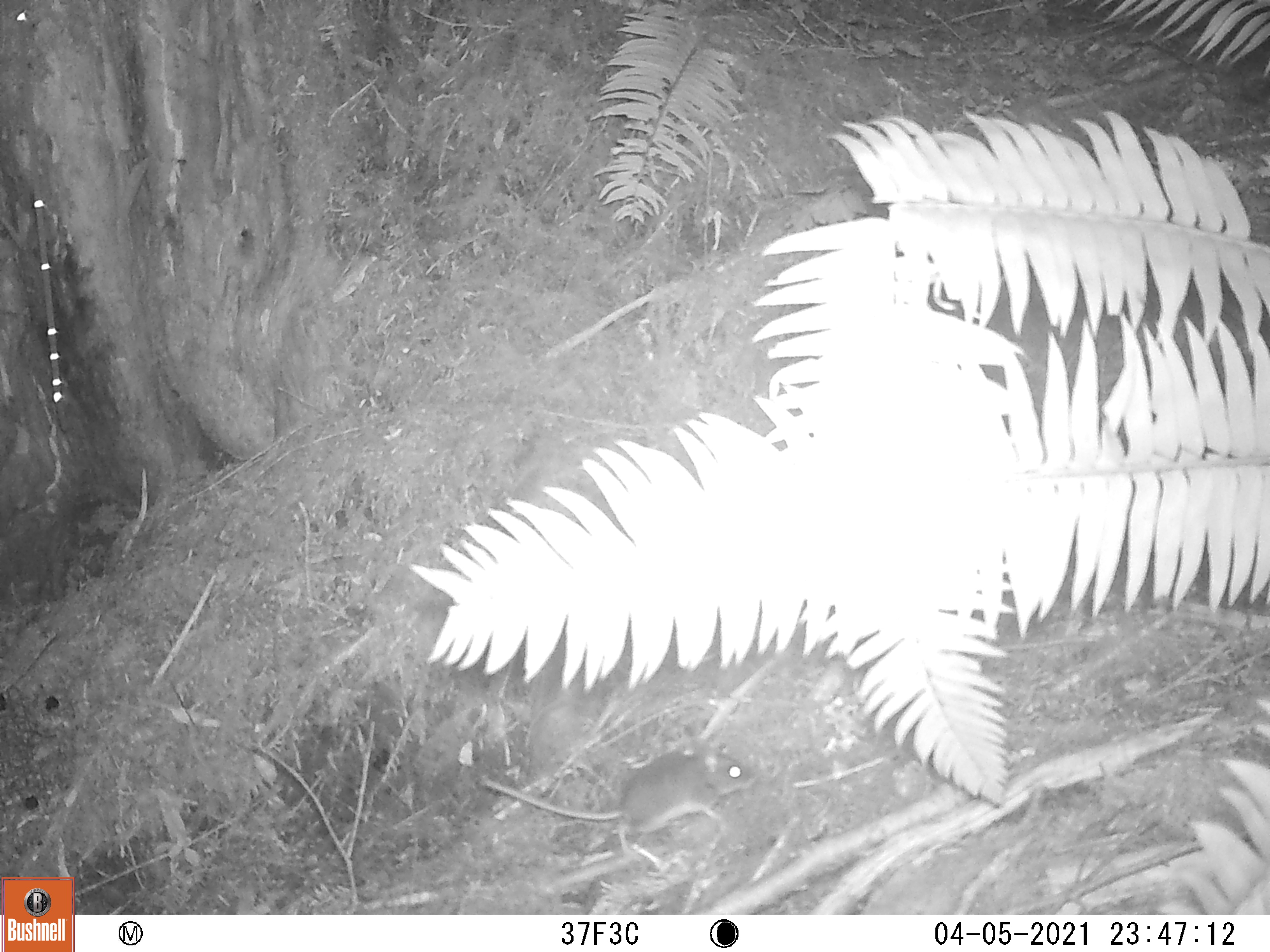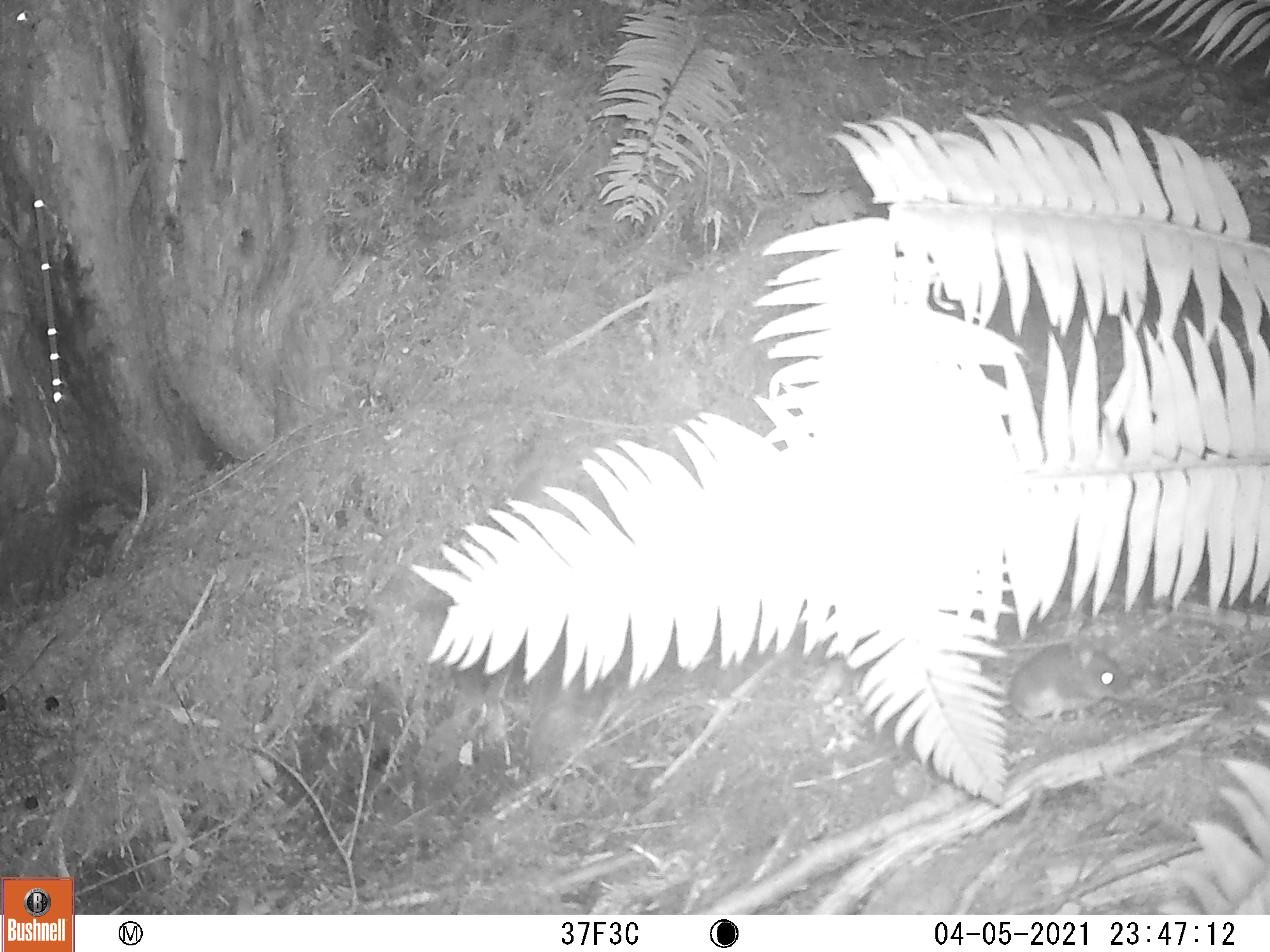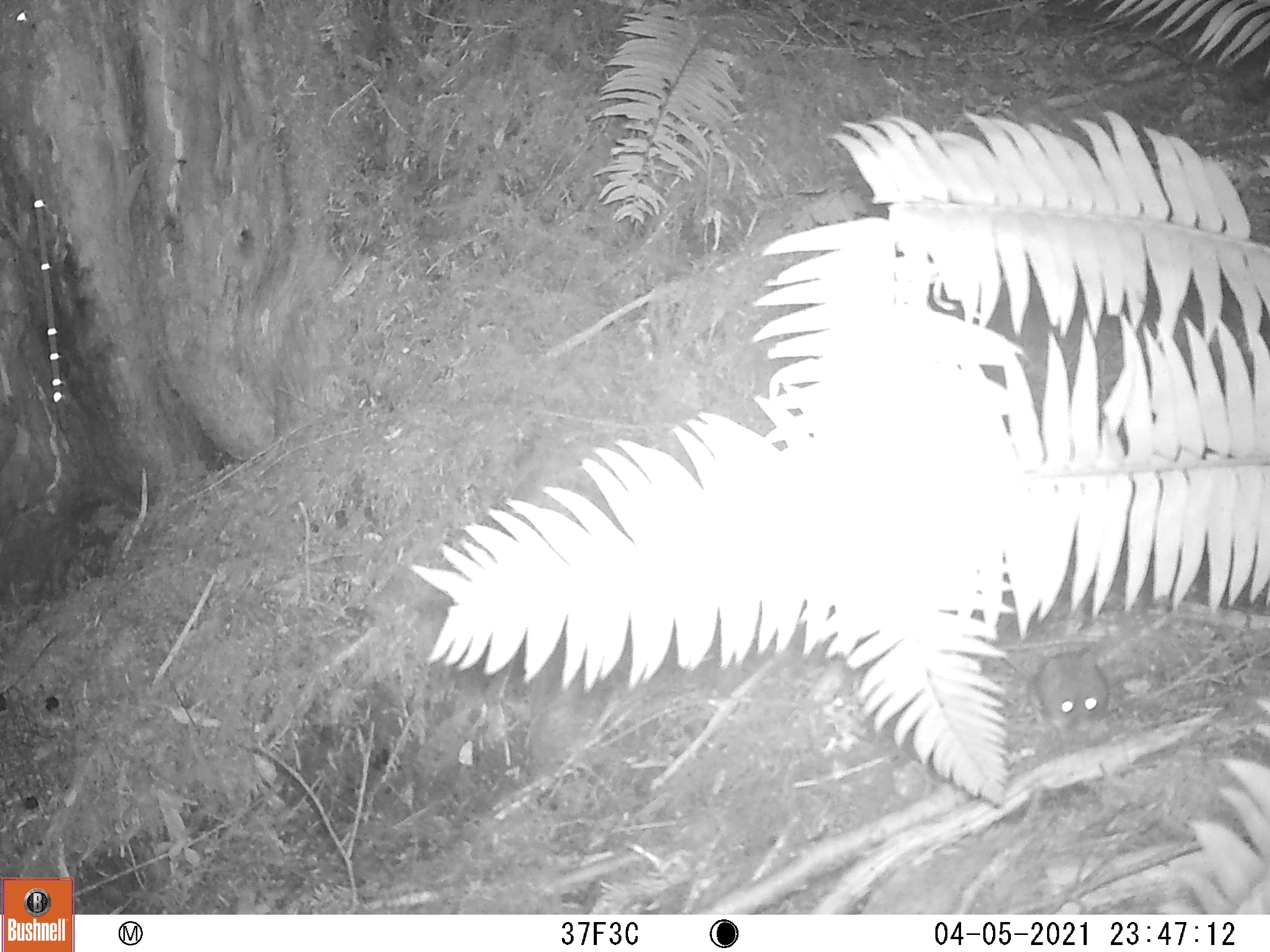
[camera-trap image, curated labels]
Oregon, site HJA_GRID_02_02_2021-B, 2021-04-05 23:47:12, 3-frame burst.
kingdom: Animalia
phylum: Chordata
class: Mammalia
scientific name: Mammalia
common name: small mammal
Small mammal (Mammalia).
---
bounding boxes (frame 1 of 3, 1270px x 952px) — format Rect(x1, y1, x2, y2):
small mammal: Rect(477, 733, 771, 847)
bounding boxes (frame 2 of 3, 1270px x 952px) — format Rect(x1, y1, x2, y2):
small mammal: Rect(986, 636, 1132, 728)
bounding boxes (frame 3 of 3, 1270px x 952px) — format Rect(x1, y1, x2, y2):
small mammal: Rect(997, 636, 1118, 744)